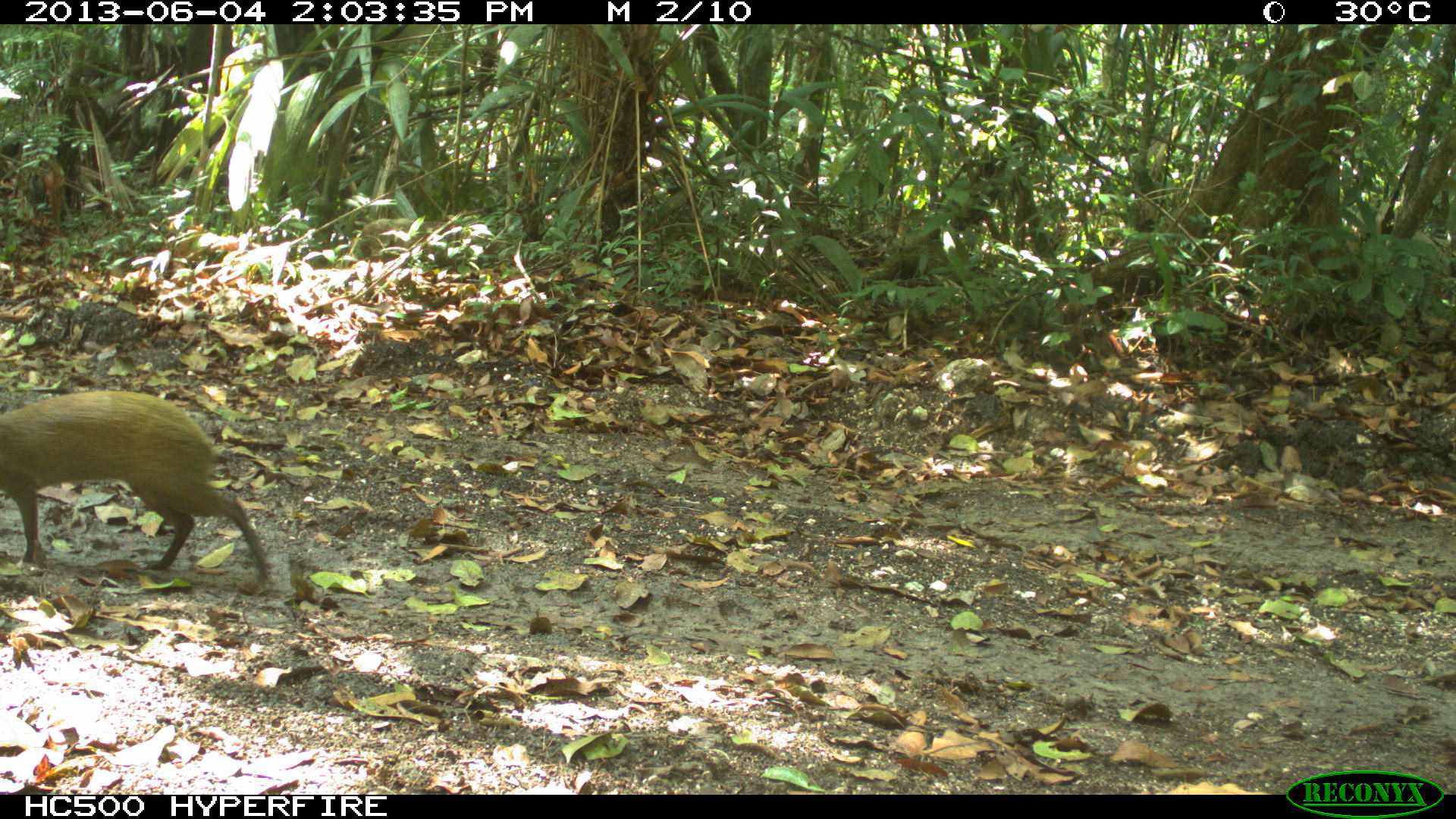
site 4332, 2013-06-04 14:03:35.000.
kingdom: Animalia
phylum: Chordata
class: Mammalia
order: Rodentia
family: Dasyproctidae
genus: Dasyprocta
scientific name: Dasyprocta punctata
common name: central american agouti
Dasyprocta punctata (central american agouti), count 1.